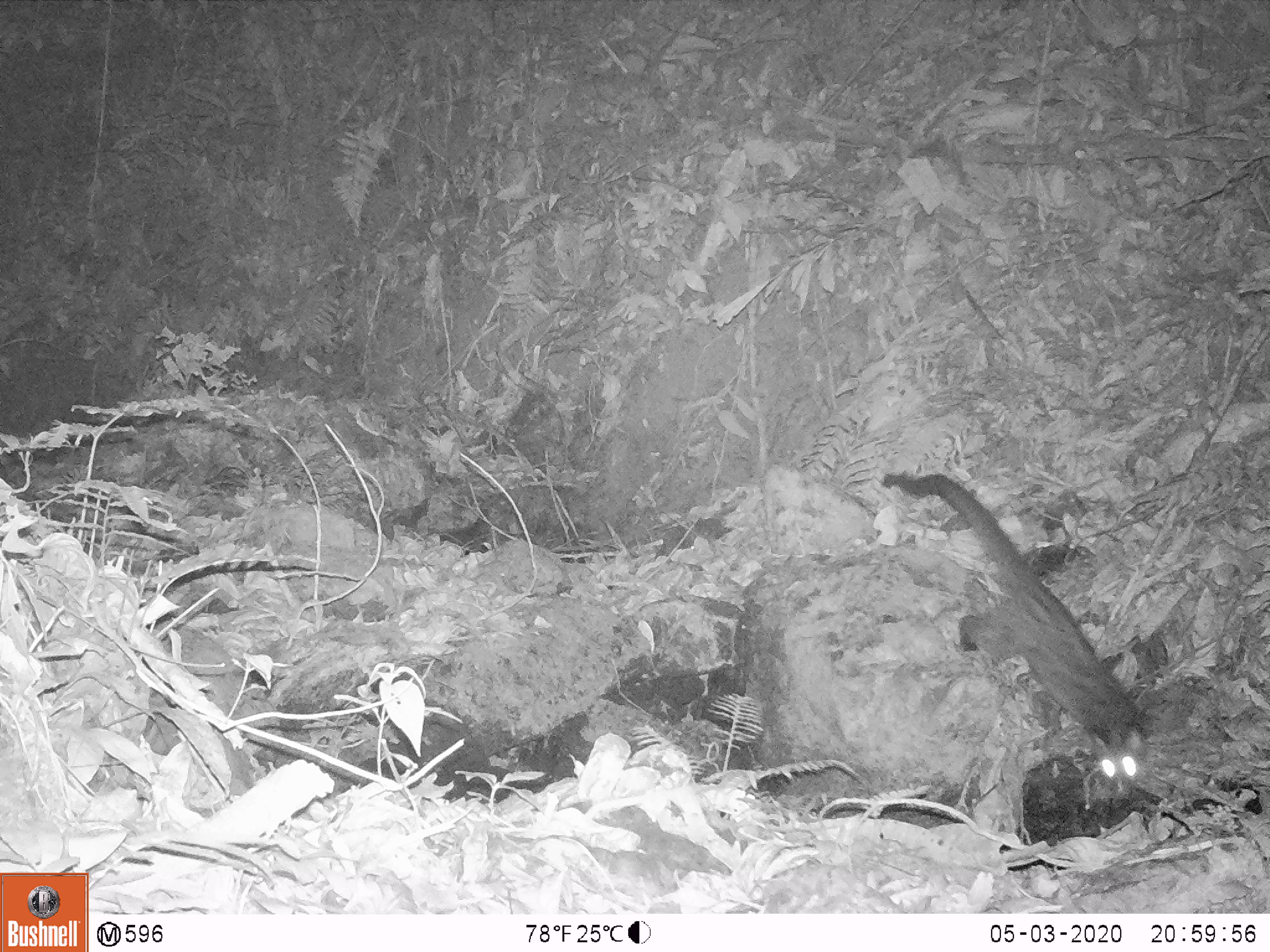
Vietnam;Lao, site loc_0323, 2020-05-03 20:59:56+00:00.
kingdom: Animalia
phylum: Chordata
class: Mammalia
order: Carnivora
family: Viverridae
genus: Paradoxurus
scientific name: Paradoxurus hermaphroditus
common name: common palm civet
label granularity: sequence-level